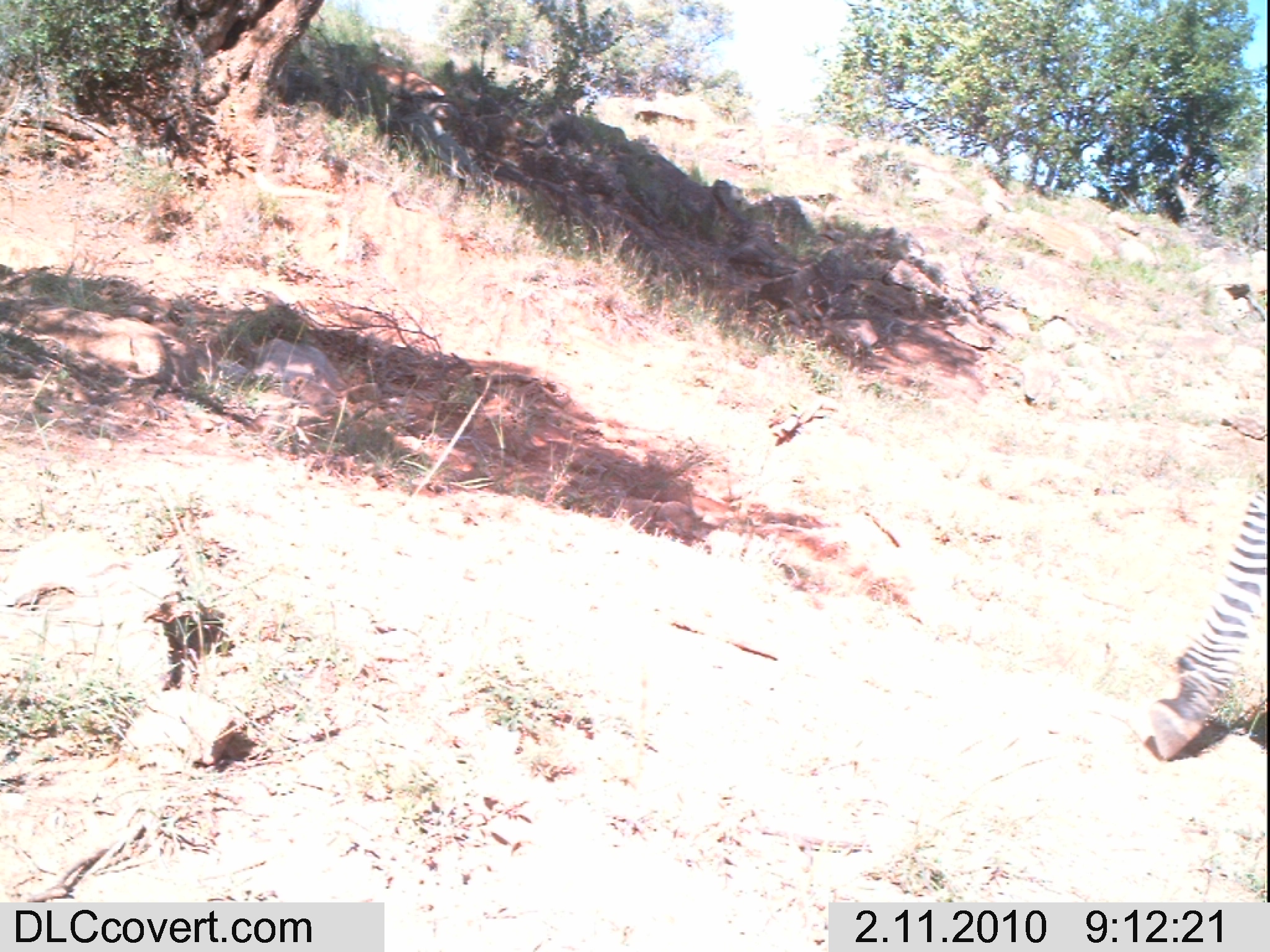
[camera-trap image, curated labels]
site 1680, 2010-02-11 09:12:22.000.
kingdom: Animalia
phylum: Chordata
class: Mammalia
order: Perissodactyla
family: Equidae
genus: Equus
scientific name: Equus quagga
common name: plains zebra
Equus quagga (plains zebra), count 1.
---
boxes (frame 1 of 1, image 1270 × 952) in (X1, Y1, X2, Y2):
equus quagga: (1145, 485, 1264, 760)